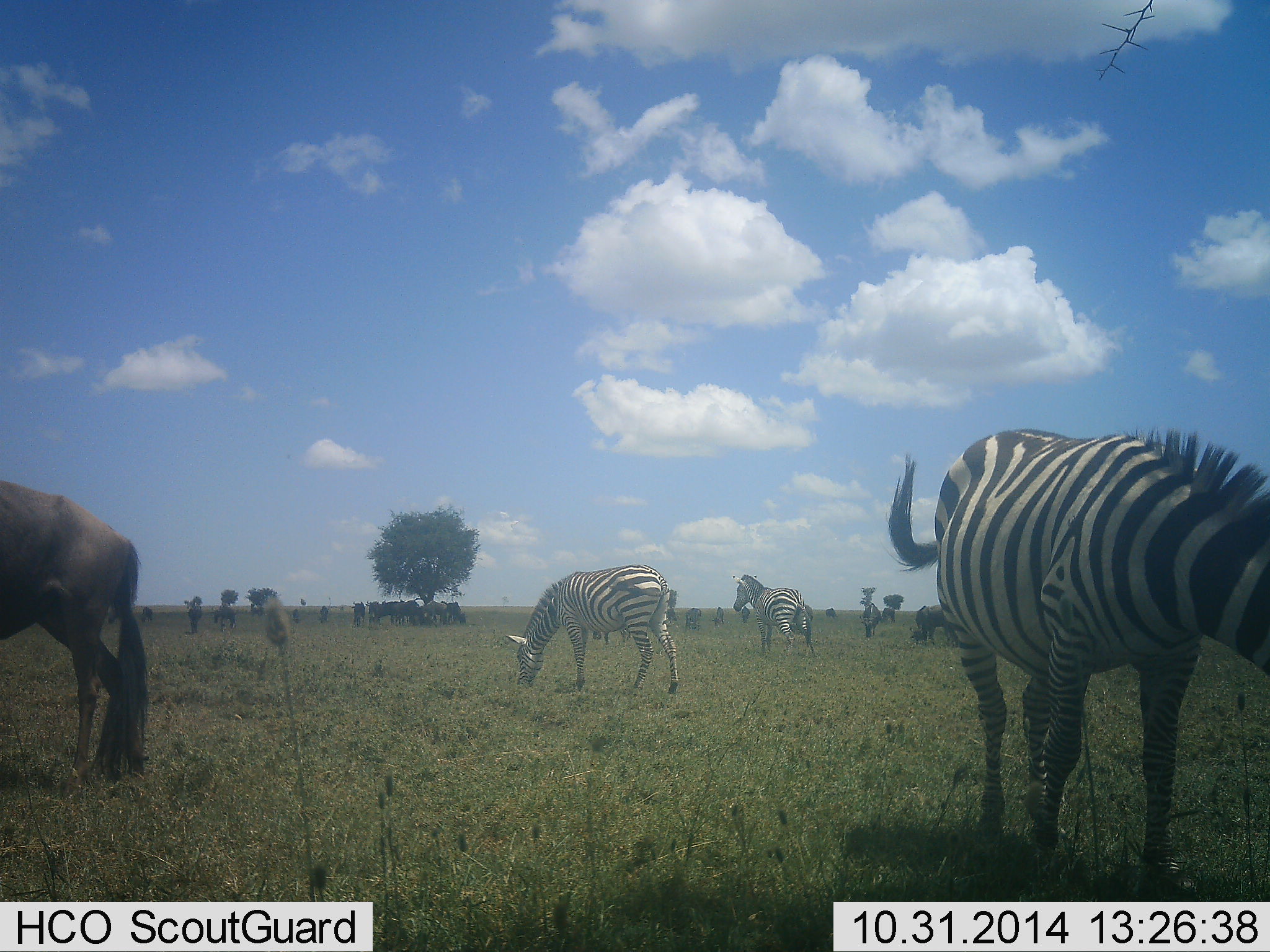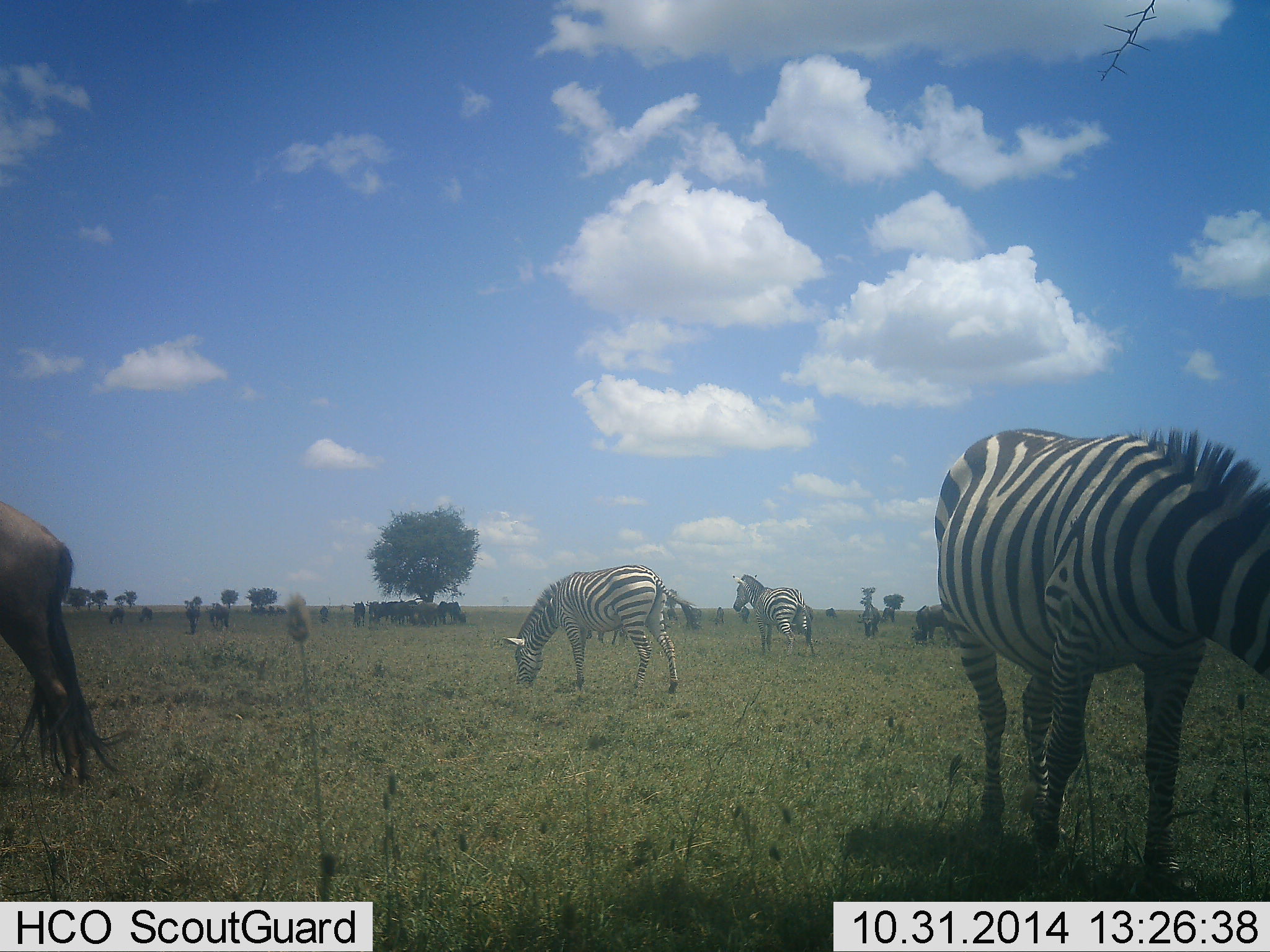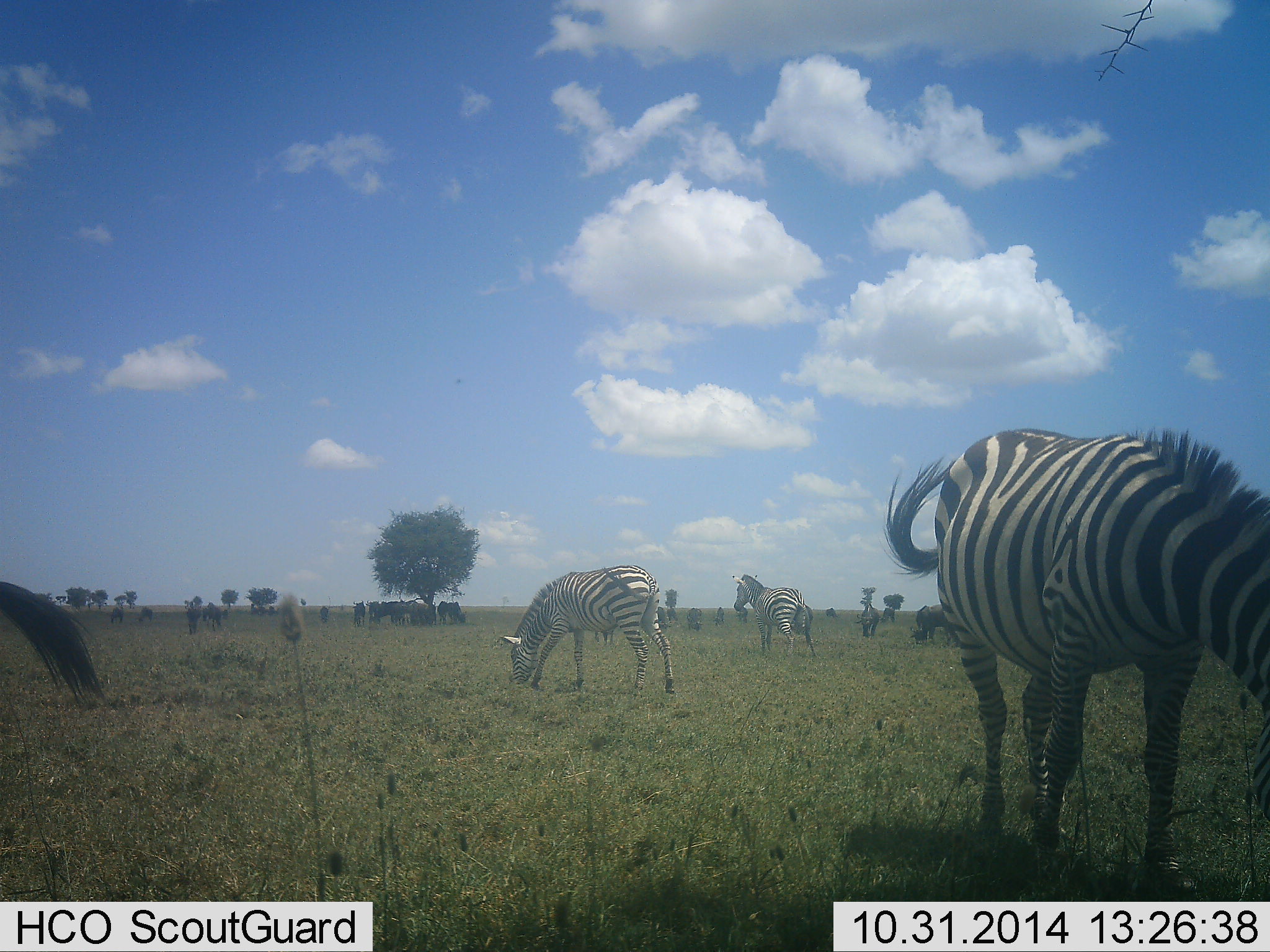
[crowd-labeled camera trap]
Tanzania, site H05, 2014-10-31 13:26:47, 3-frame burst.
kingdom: Animalia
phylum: Chordata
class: Mammalia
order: Artiodactyla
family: Bovidae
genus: Connochaetes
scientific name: Connochaetes taurinus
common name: blue wildebeest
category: wildebeest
Wildebeest (blue wildebeest) (Connochaetes taurinus), count 10. Behavior (volunteer vote fractions): standing 40%, resting 40%, moving 40%, interacting 0%. Young present (vote fraction): 0%. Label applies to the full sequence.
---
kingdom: Animalia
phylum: Chordata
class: Mammalia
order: Perissodactyla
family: Equidae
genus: Equus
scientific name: Equus quagga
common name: plains zebra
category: zebra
Zebra (plains zebra) (Equus quagga), count 4. Behavior (volunteer vote fractions): standing 55%, resting 0%, moving 18%, interacting 0%. Young present (vote fraction): 0%. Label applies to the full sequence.